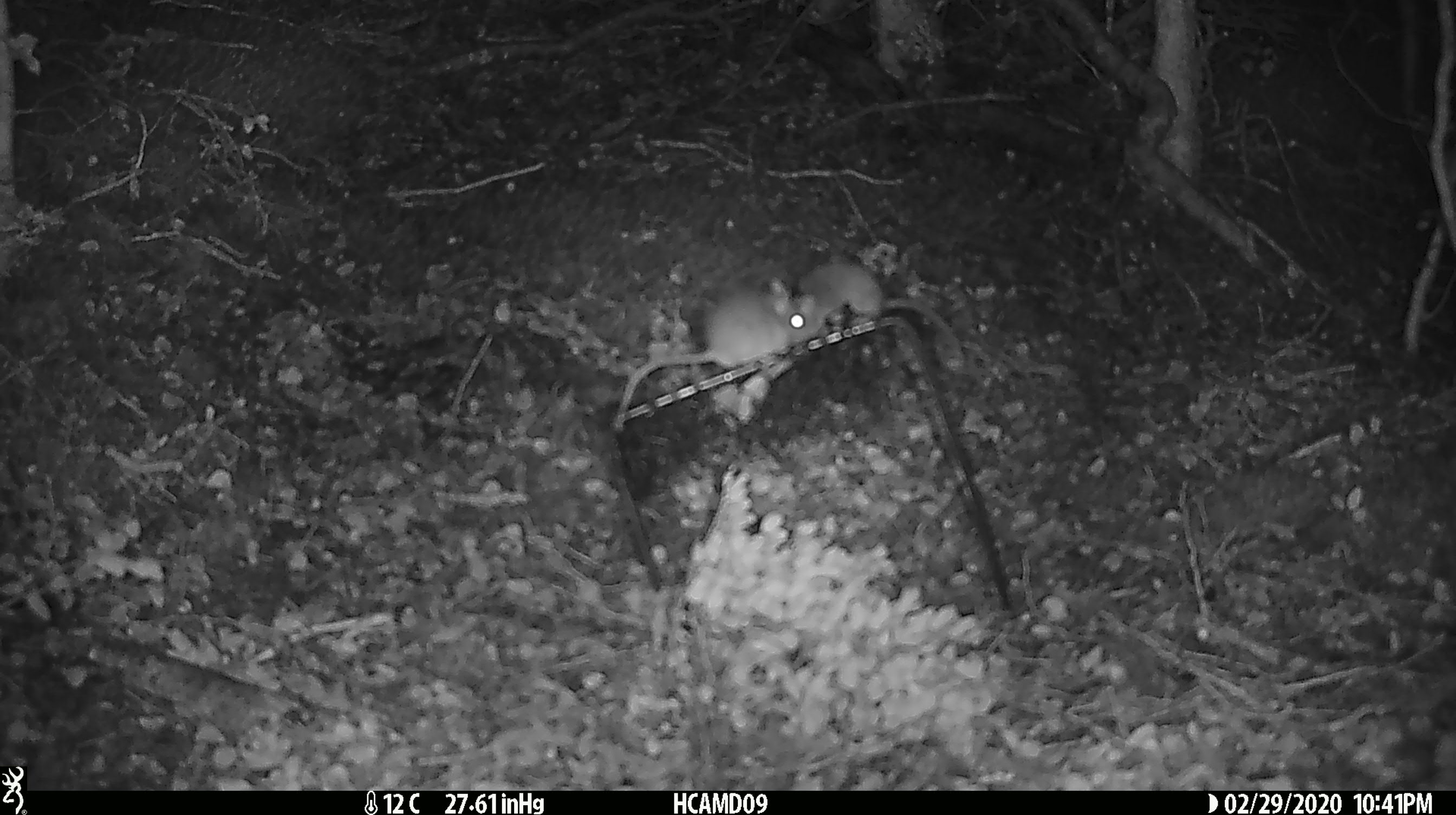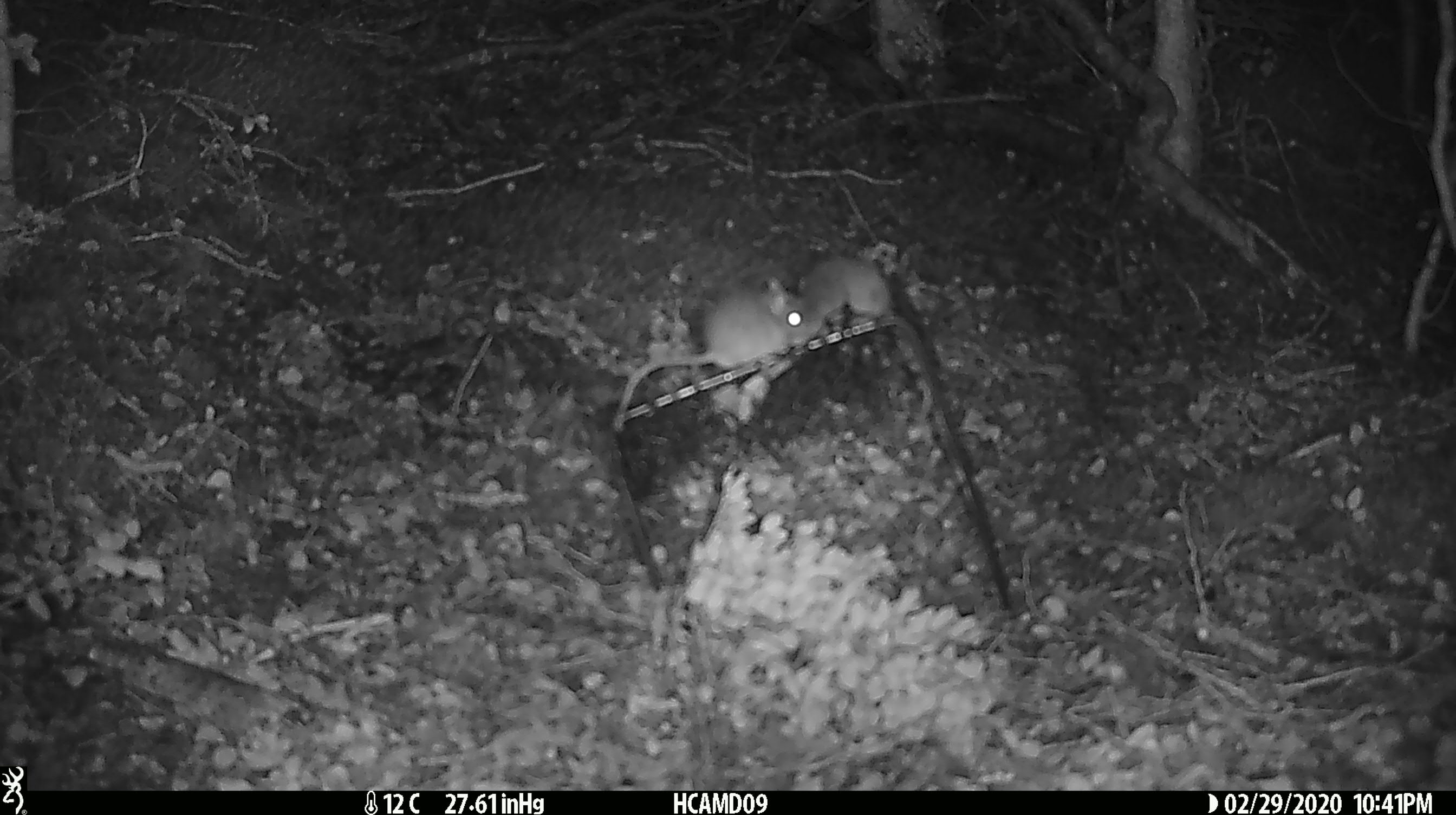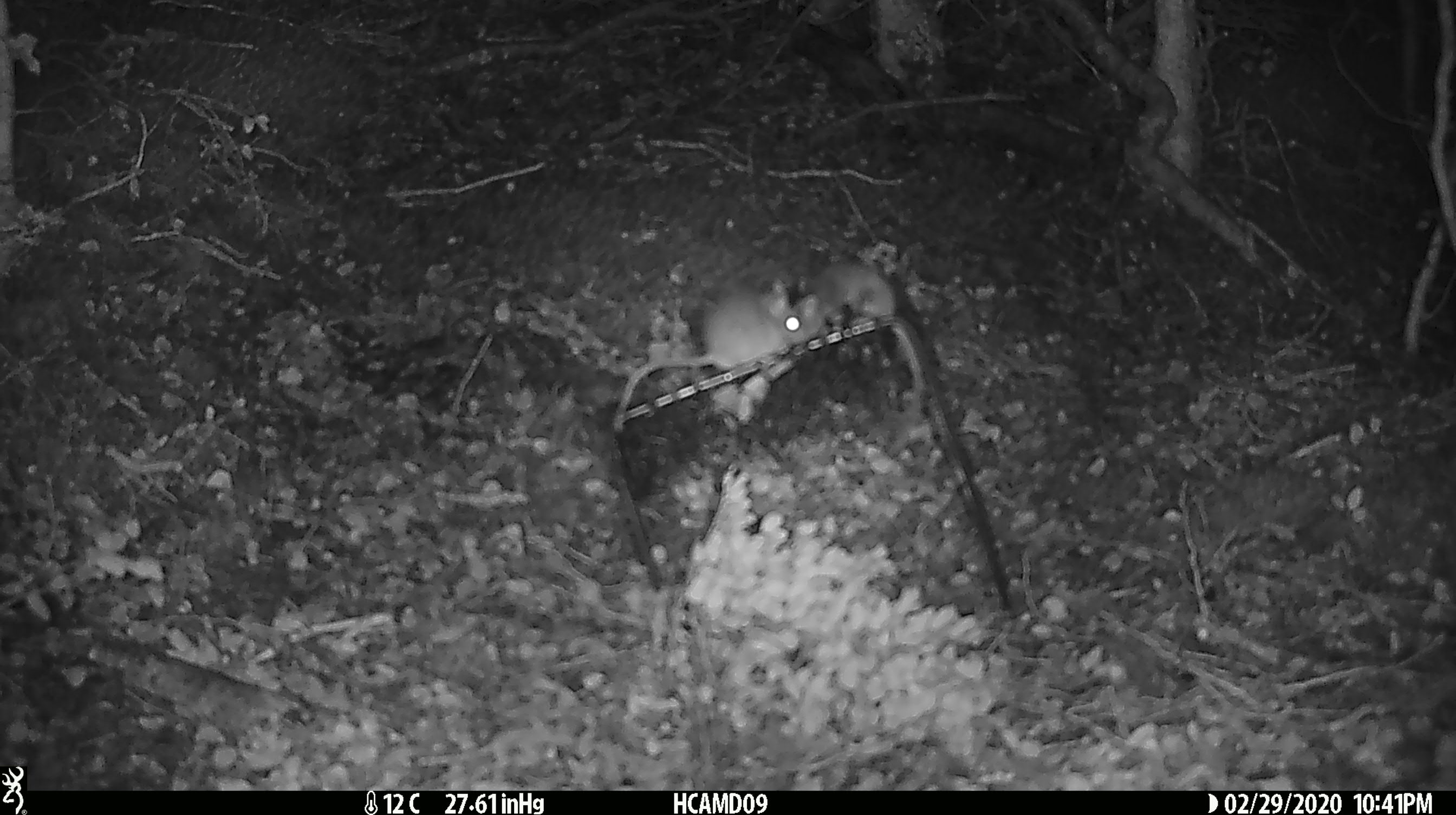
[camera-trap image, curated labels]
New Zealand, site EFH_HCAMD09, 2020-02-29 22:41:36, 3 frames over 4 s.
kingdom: Animalia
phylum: Chordata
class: Mammalia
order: Rodentia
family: Muridae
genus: Mus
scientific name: Mus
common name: mouse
Mouse (Mus).